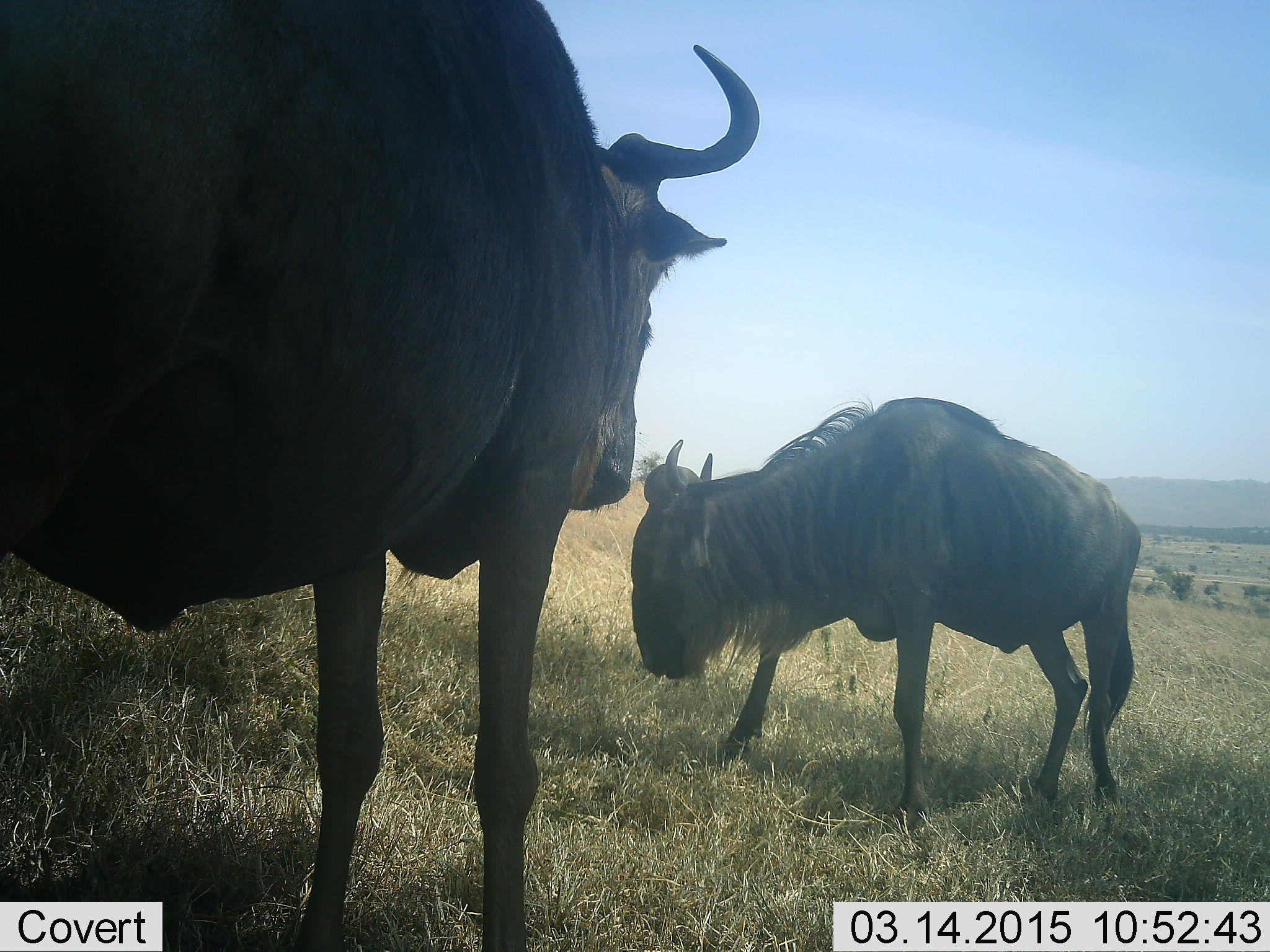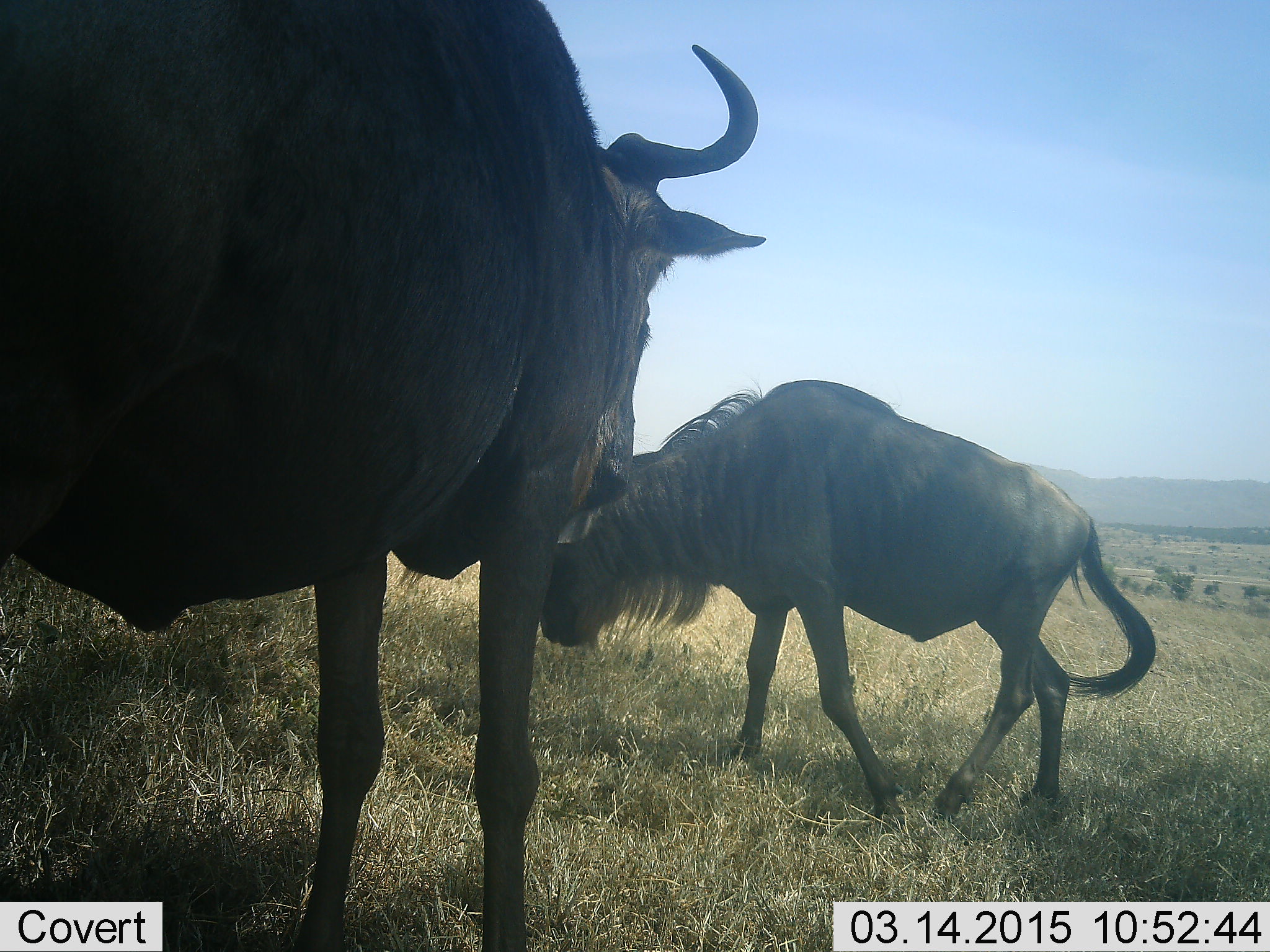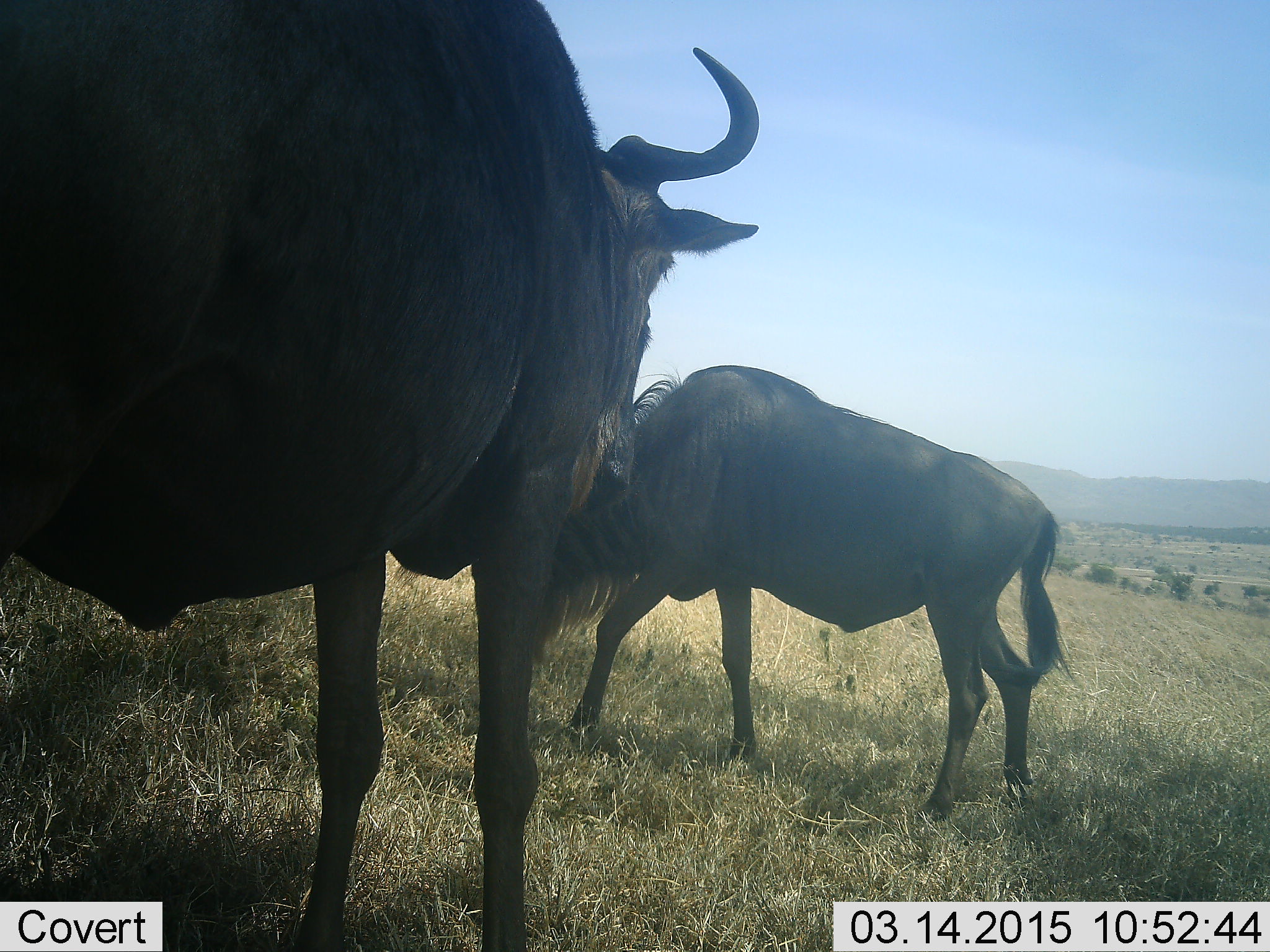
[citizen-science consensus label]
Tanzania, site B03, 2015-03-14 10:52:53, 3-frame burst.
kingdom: Animalia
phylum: Chordata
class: Mammalia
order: Artiodactyla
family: Bovidae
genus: Connochaetes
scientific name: Connochaetes taurinus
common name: blue wildebeest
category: wildebeest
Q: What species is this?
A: Wildebeest (blue wildebeest) (Connochaetes taurinus).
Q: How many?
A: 2.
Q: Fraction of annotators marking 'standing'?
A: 90%.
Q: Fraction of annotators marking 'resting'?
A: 0%.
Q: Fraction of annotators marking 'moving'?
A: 80%.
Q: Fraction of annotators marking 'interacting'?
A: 0%.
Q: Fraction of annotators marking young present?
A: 30%.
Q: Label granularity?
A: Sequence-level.